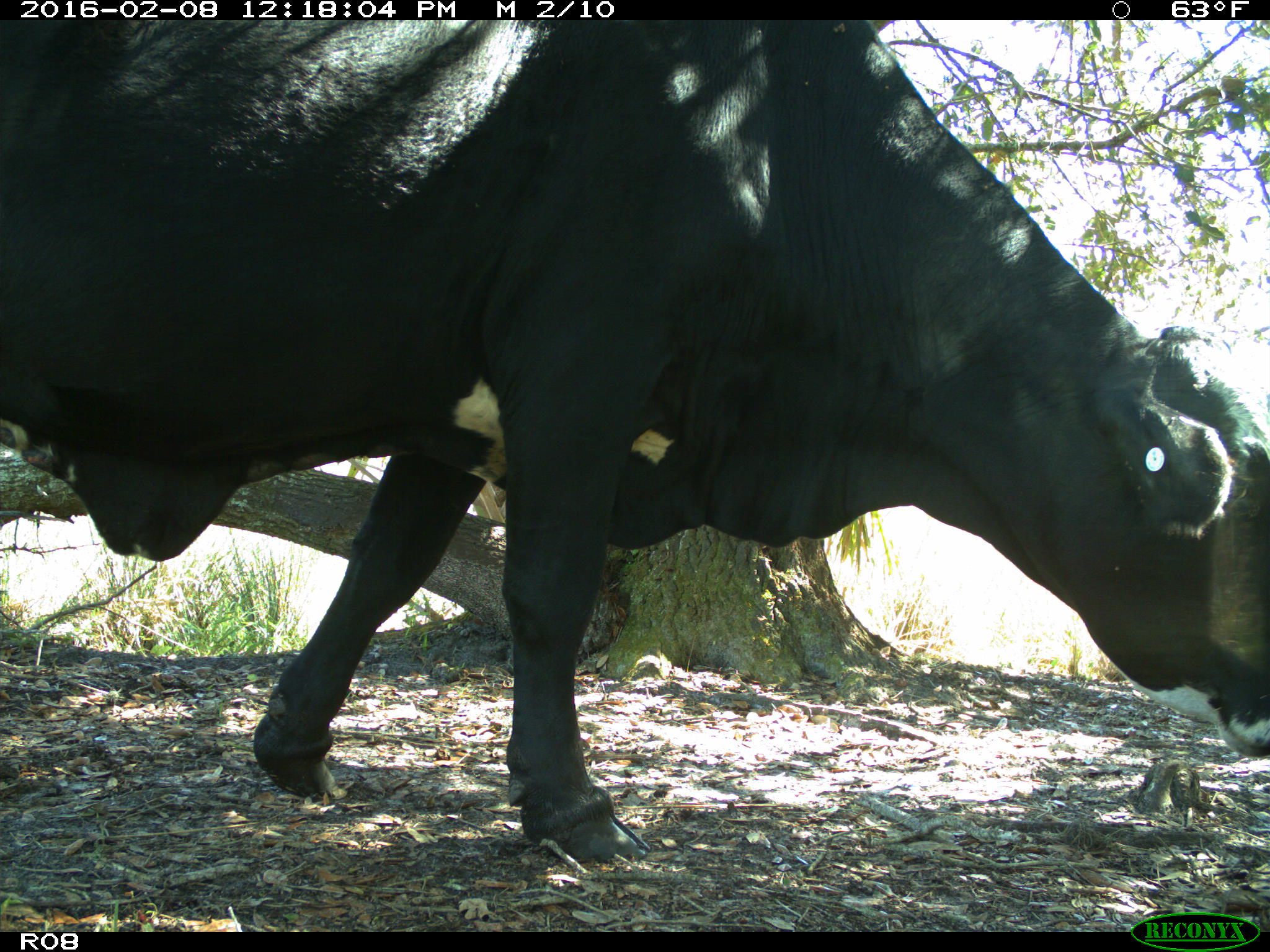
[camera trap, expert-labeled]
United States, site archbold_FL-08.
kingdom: Animalia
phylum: Chordata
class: Mammalia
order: Artiodactyla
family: Bovidae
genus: Bos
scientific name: Bos taurus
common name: domestic cow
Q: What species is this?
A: Bos taurus (domestic cow).